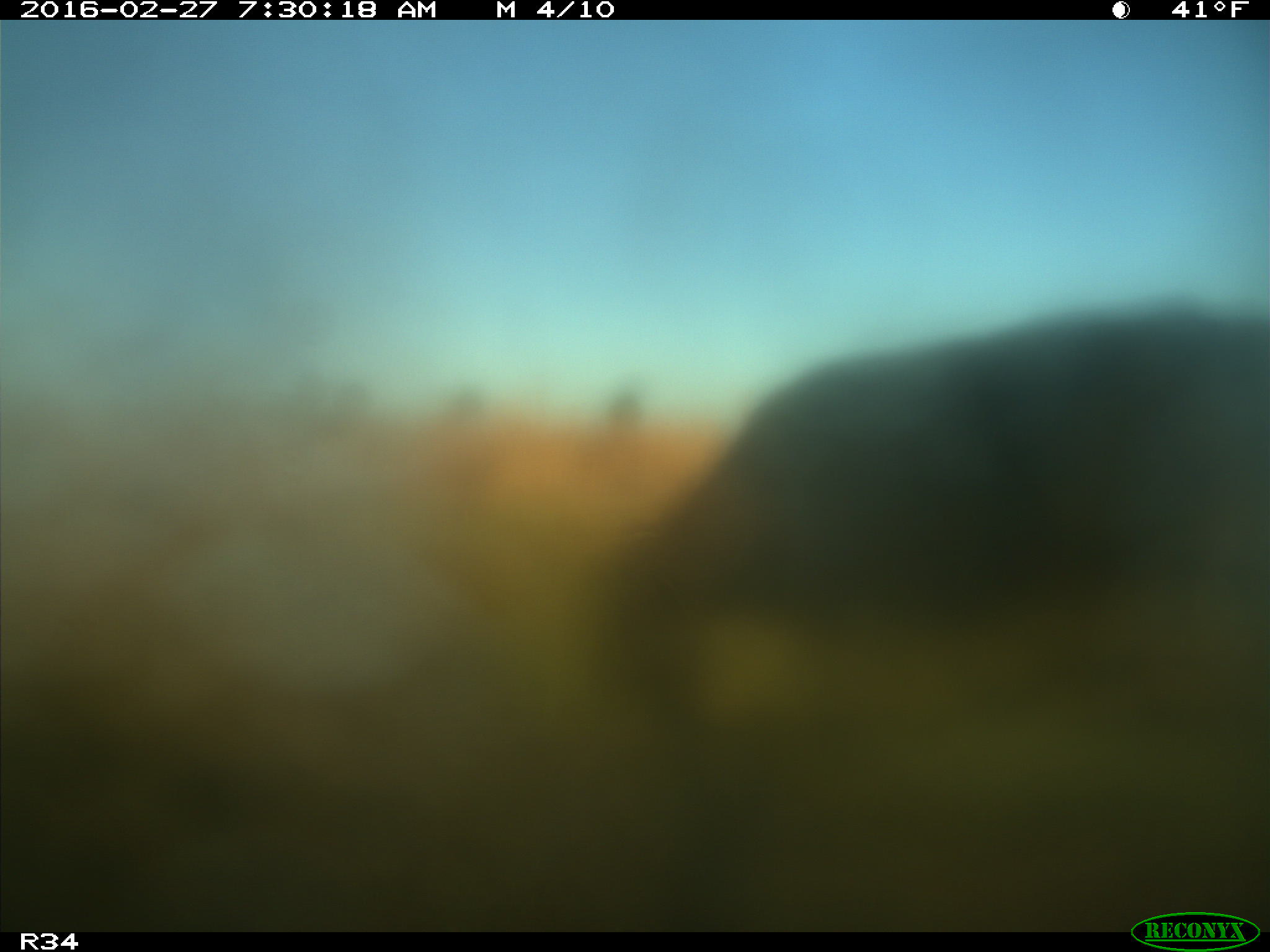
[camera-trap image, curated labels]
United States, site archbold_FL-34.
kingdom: Animalia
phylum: Chordata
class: Mammalia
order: Artiodactyla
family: Bovidae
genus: Bos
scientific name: Bos taurus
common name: domestic cow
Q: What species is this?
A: Bos taurus (domestic cow).